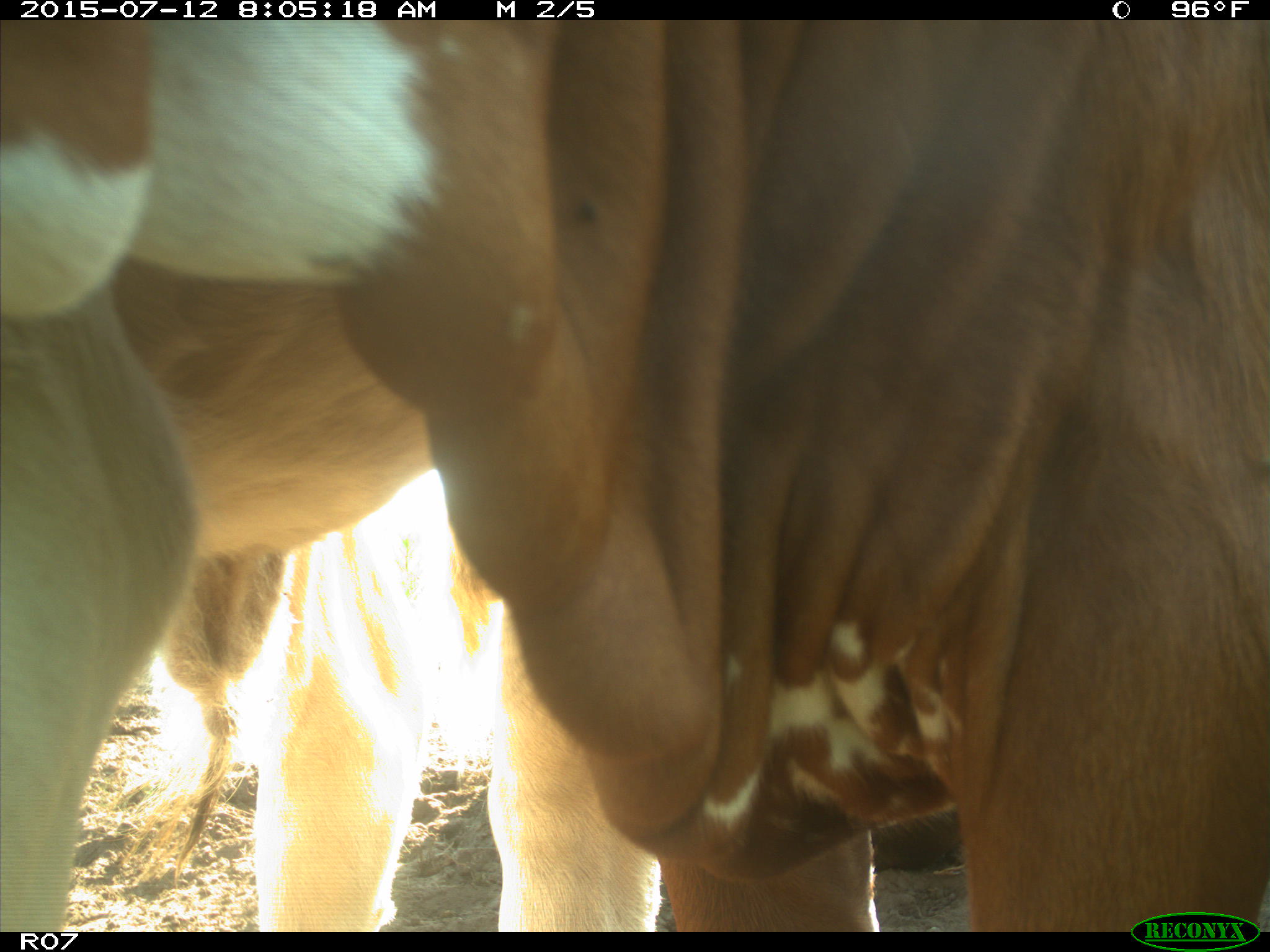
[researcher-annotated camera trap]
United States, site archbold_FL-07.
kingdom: Animalia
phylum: Chordata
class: Mammalia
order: Artiodactyla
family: Bovidae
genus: Bos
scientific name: Bos taurus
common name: domestic cow